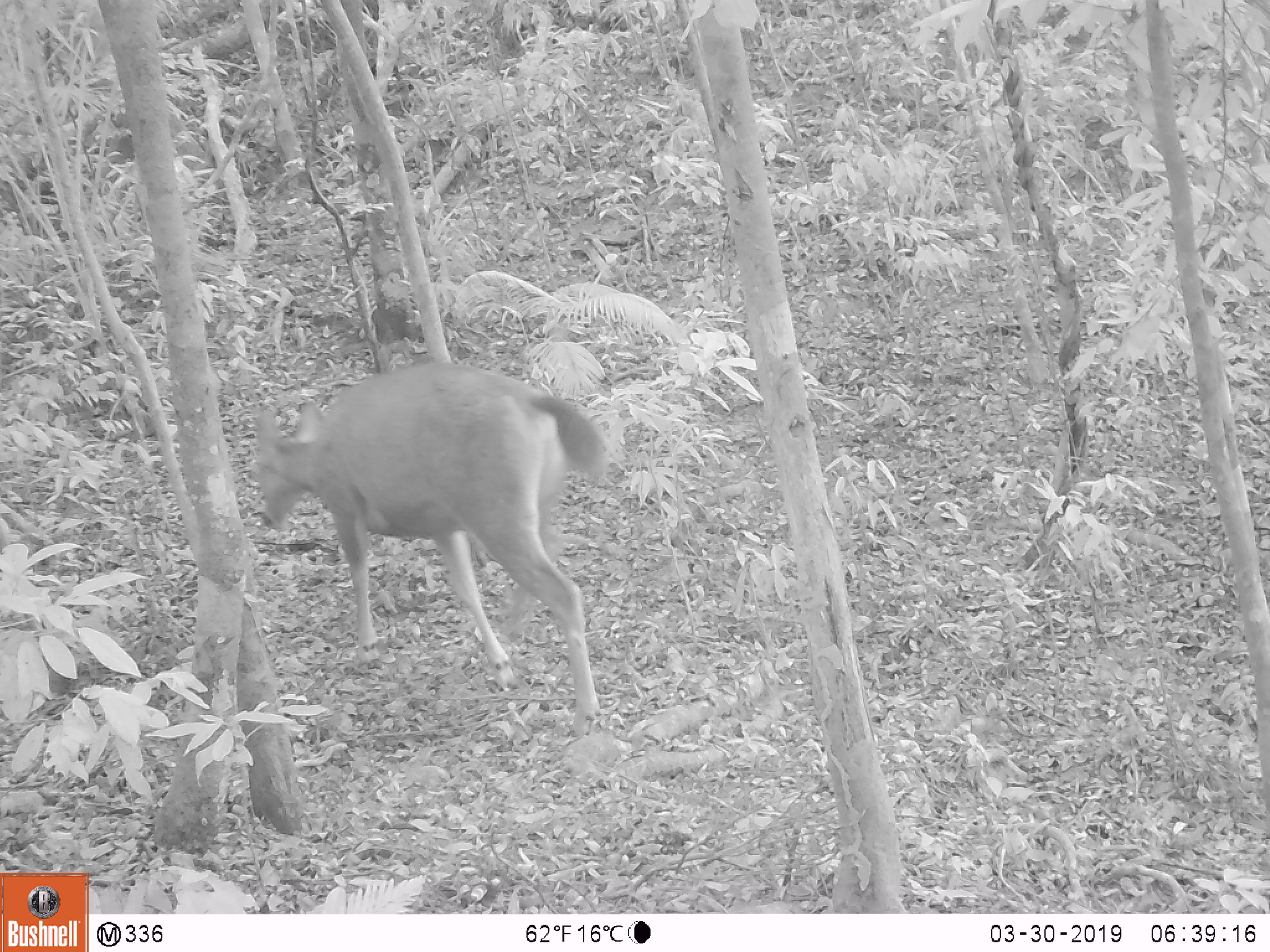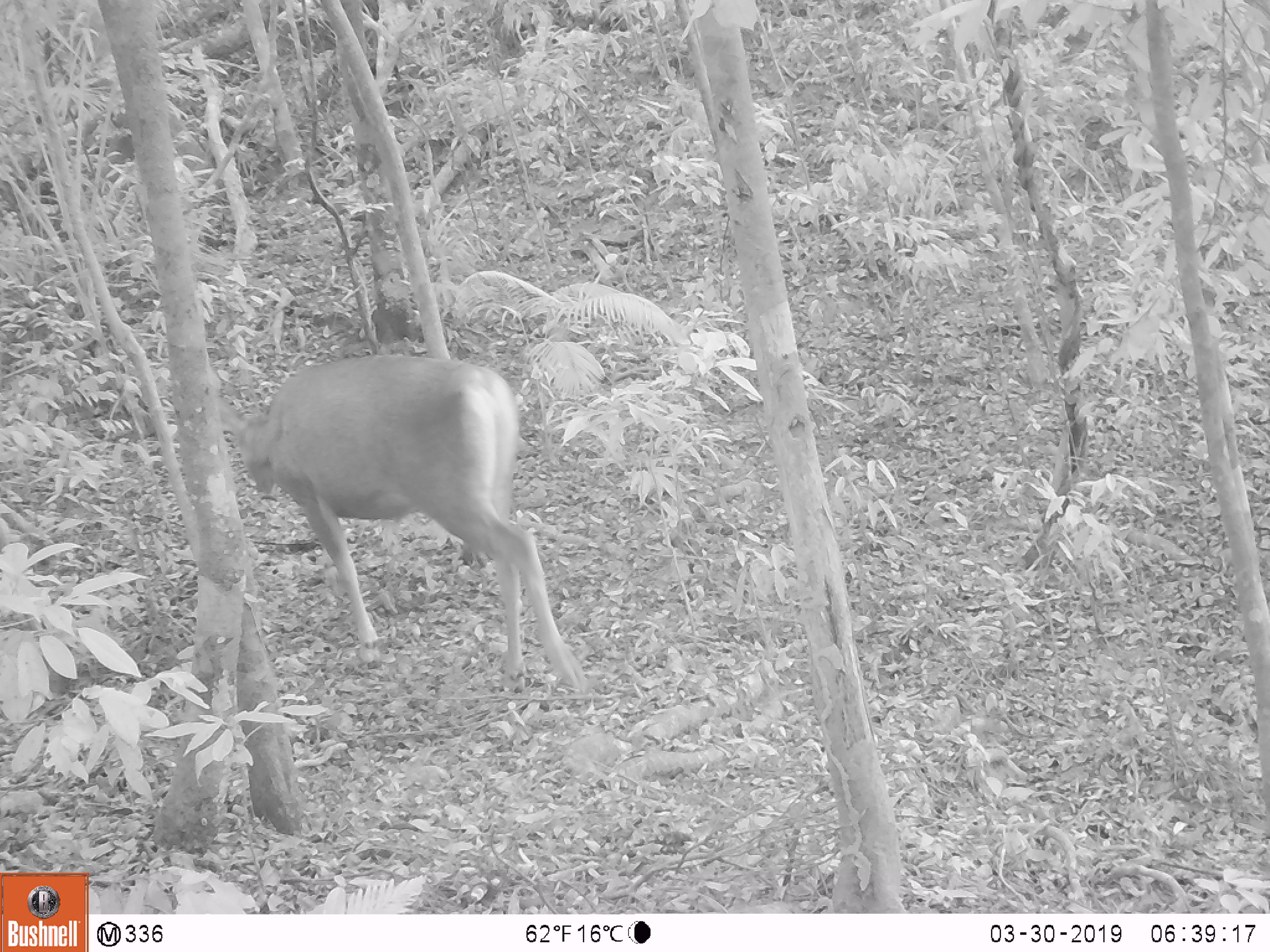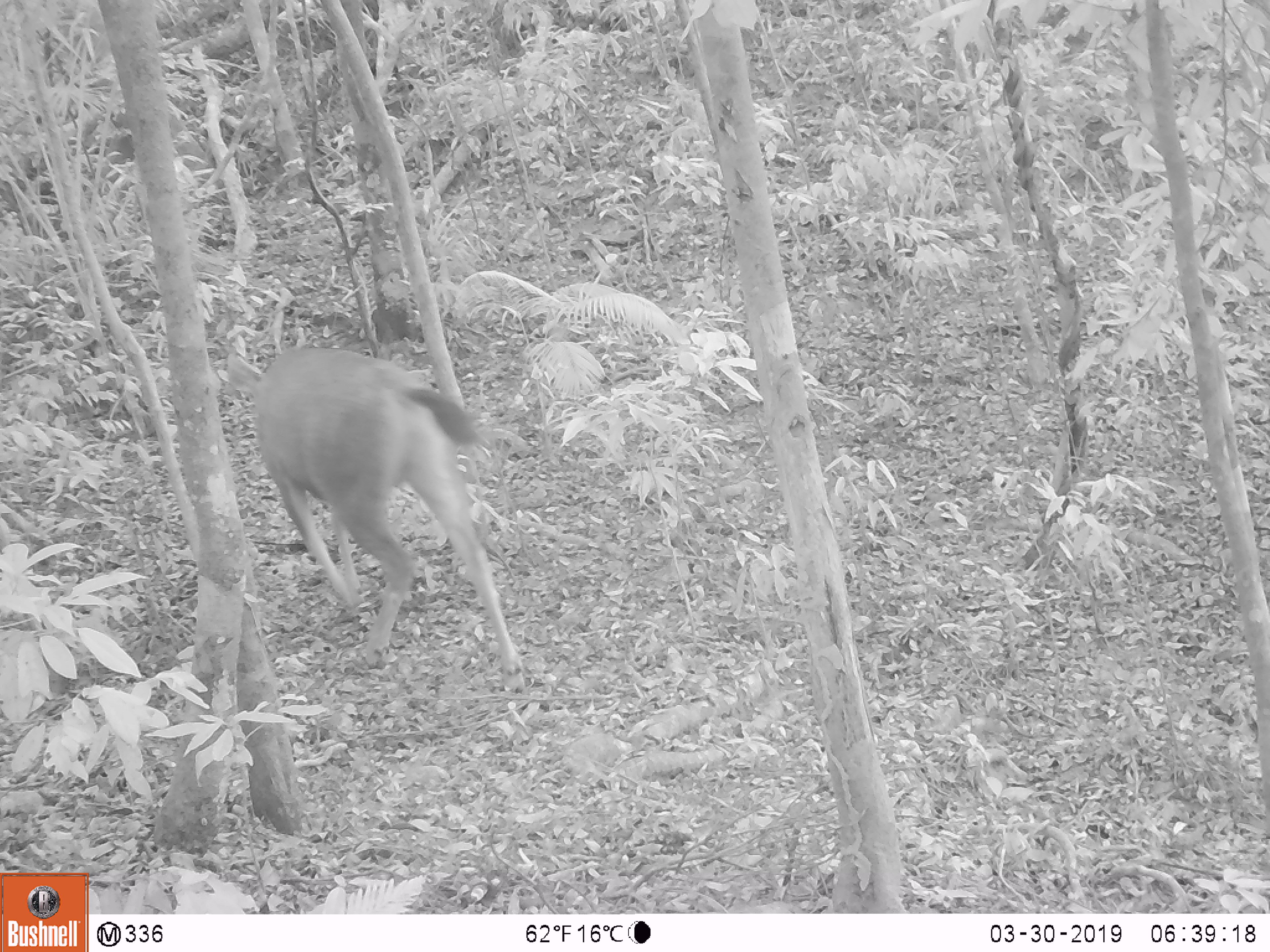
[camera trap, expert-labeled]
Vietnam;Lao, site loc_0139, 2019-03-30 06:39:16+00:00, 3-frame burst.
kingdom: Animalia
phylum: Chordata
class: Mammalia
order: Artiodactyla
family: Cervidae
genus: Rusa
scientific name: Rusa unicolor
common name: sambar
Sambar (Rusa unicolor). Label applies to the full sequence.